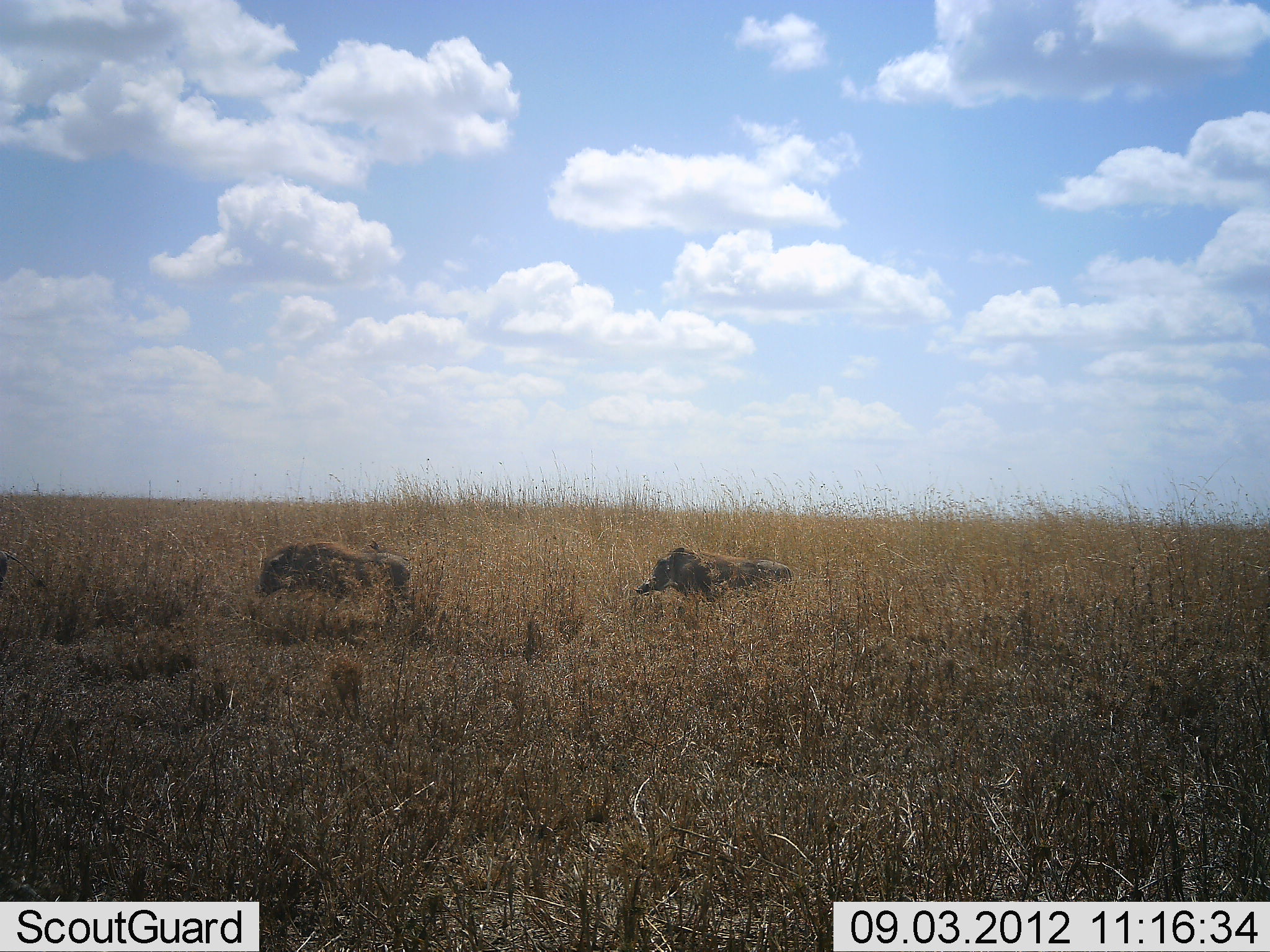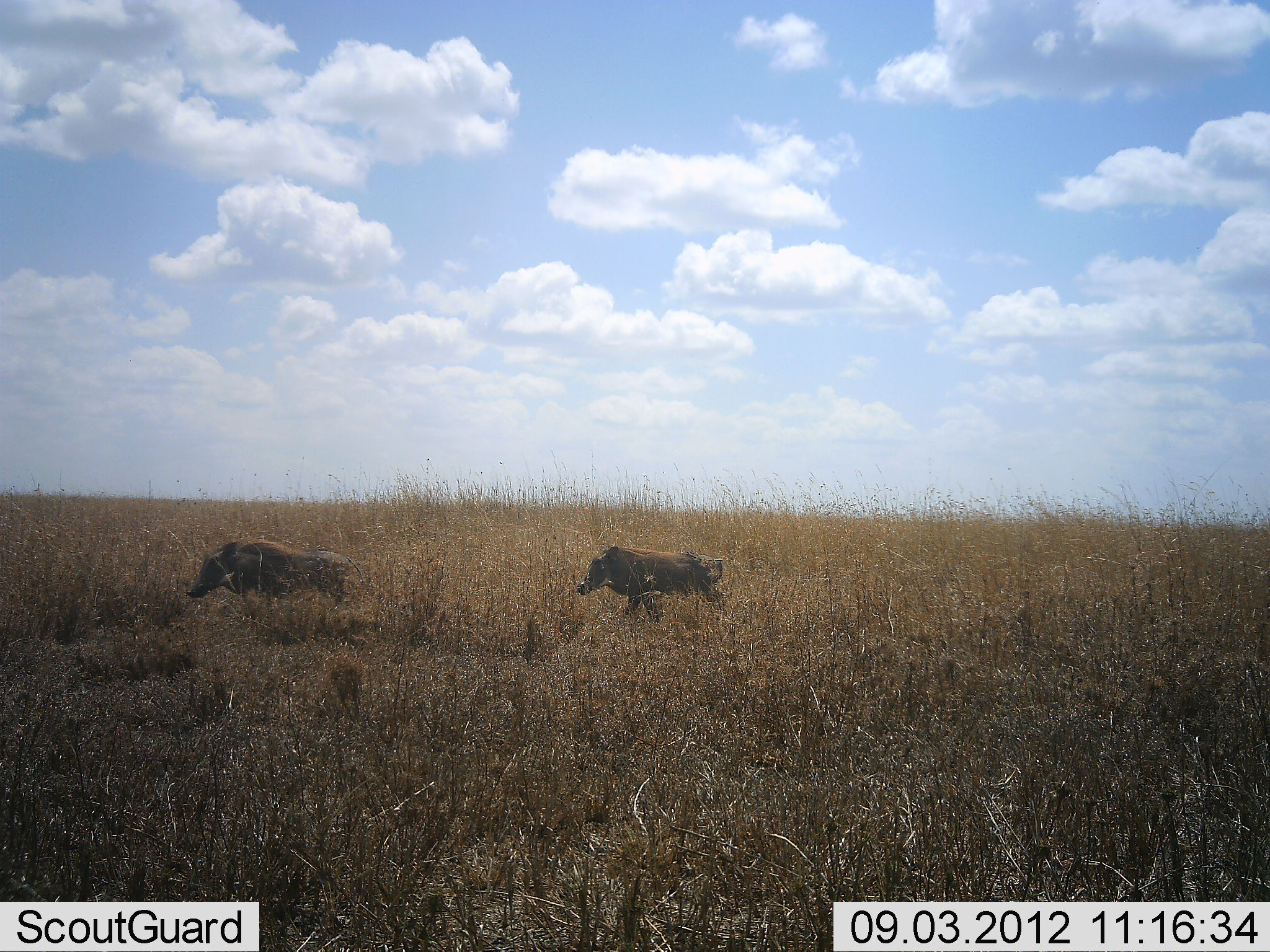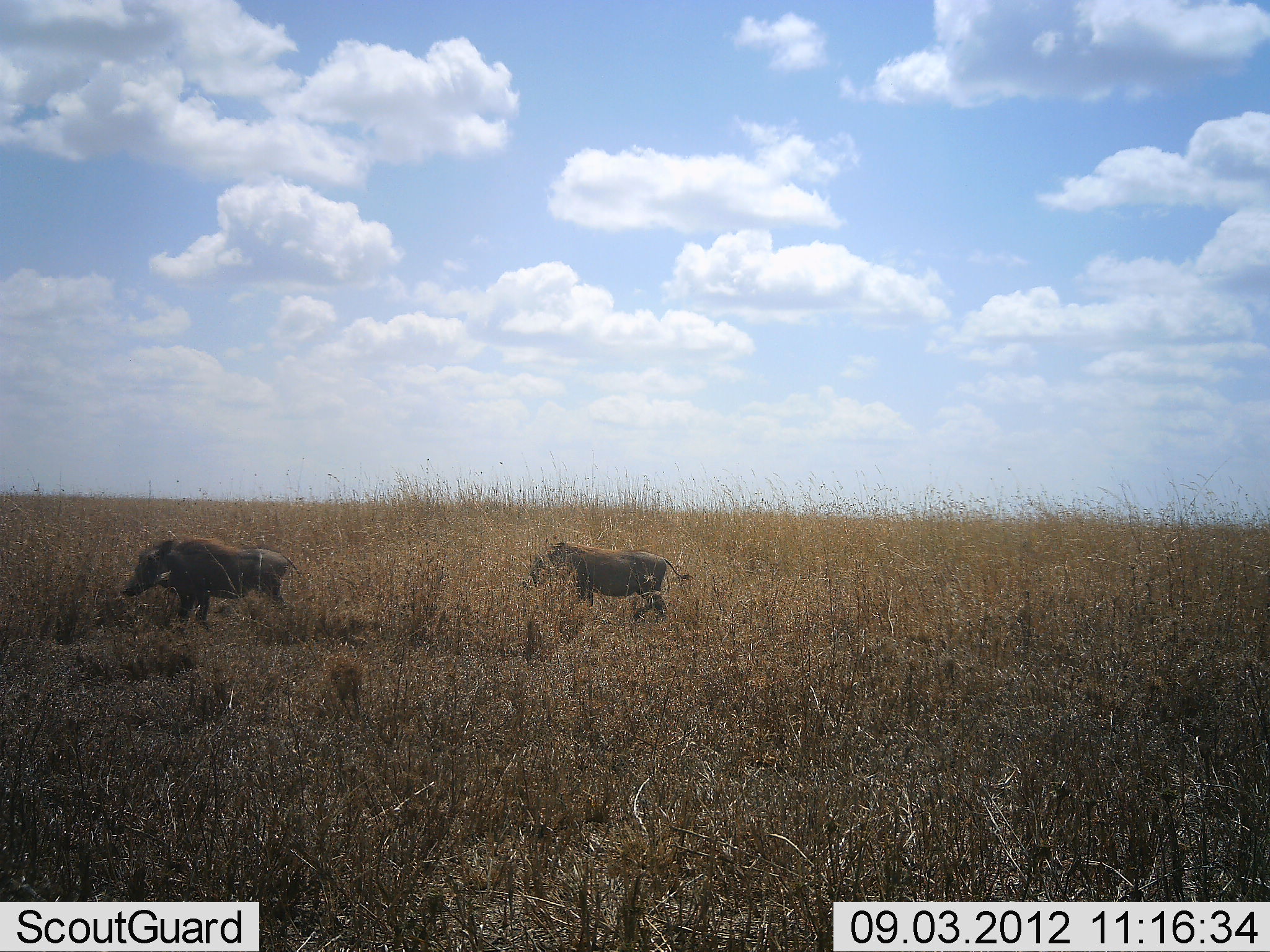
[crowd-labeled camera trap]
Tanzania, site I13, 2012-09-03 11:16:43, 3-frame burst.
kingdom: Animalia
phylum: Chordata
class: Mammalia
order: Artiodactyla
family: Suidae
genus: Phacochoerus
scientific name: Phacochoerus africanus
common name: warthog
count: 2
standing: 10%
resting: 0%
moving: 90%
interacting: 0%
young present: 0%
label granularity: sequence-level